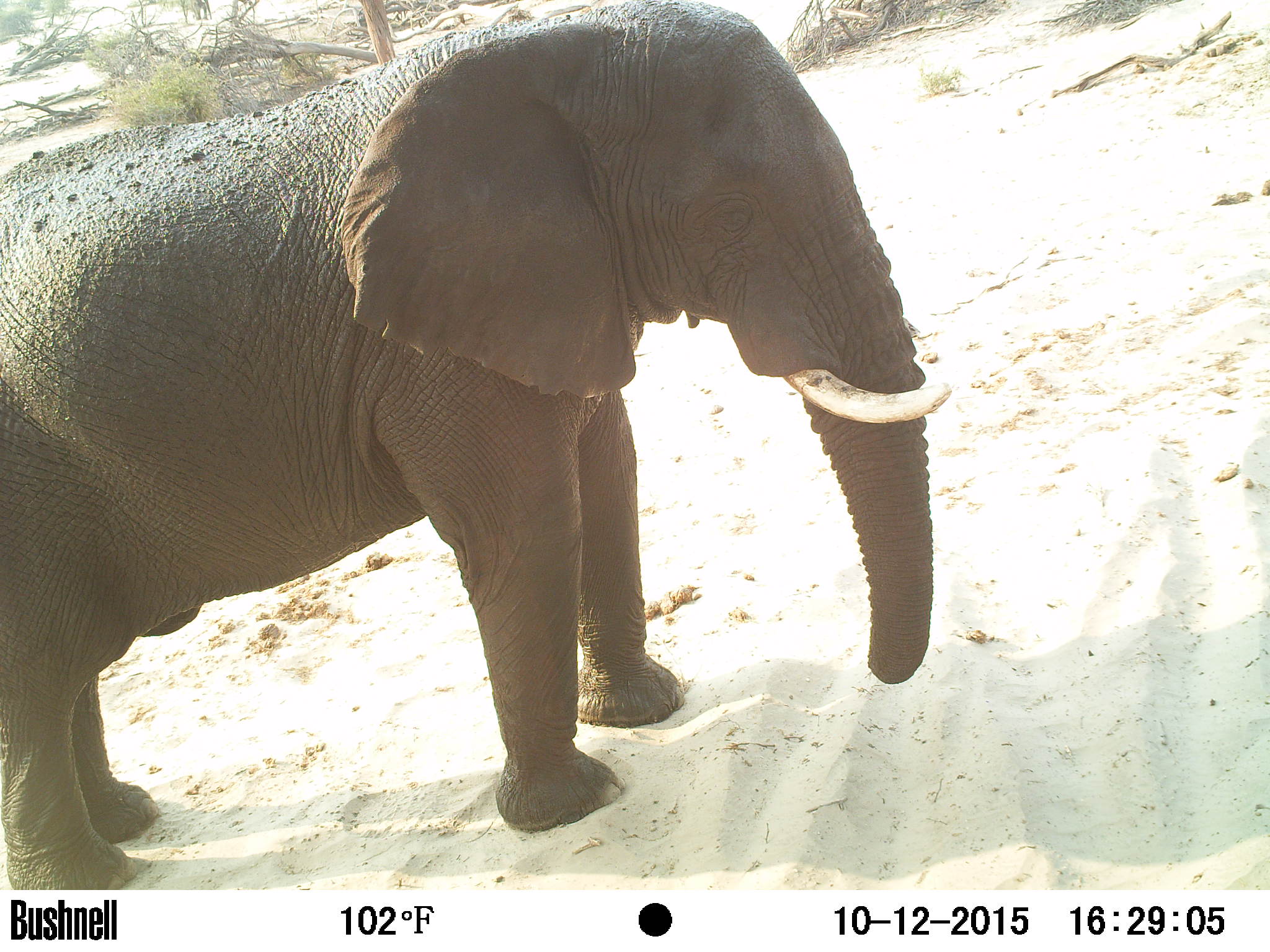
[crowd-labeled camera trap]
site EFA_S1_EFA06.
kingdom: Animalia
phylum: Chordata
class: Mammalia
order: Proboscidea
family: Elephantidae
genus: Loxodonta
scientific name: Loxodonta africana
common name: african bush elephant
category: elephant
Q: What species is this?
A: Elephant (african bush elephant) (Loxodonta africana).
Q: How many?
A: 1.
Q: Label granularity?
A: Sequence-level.